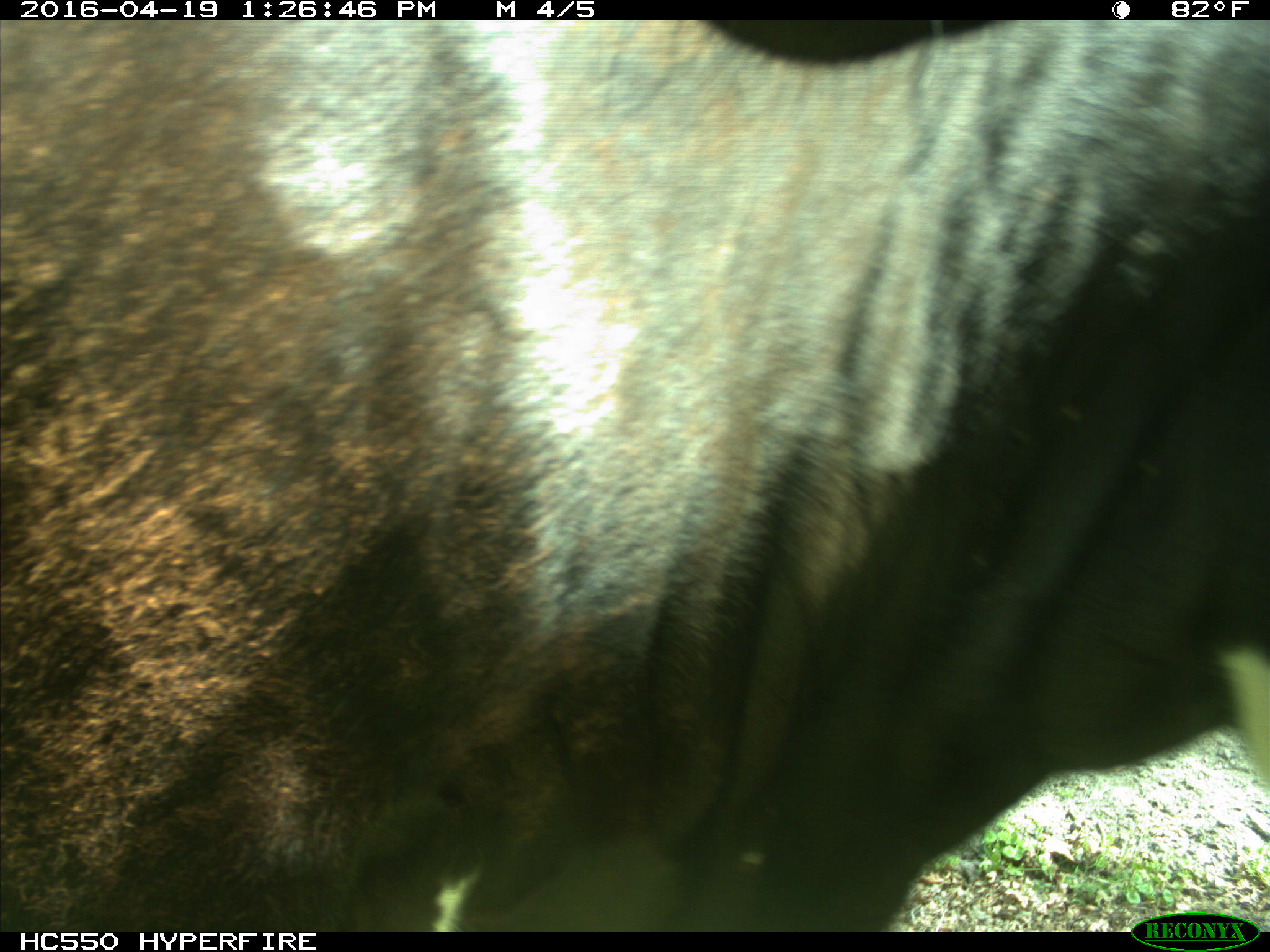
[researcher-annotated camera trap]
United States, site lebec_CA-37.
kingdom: Animalia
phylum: Chordata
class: Mammalia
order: Artiodactyla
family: Bovidae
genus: Bos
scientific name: Bos taurus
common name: domestic cow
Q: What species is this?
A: Bos taurus (domestic cow).